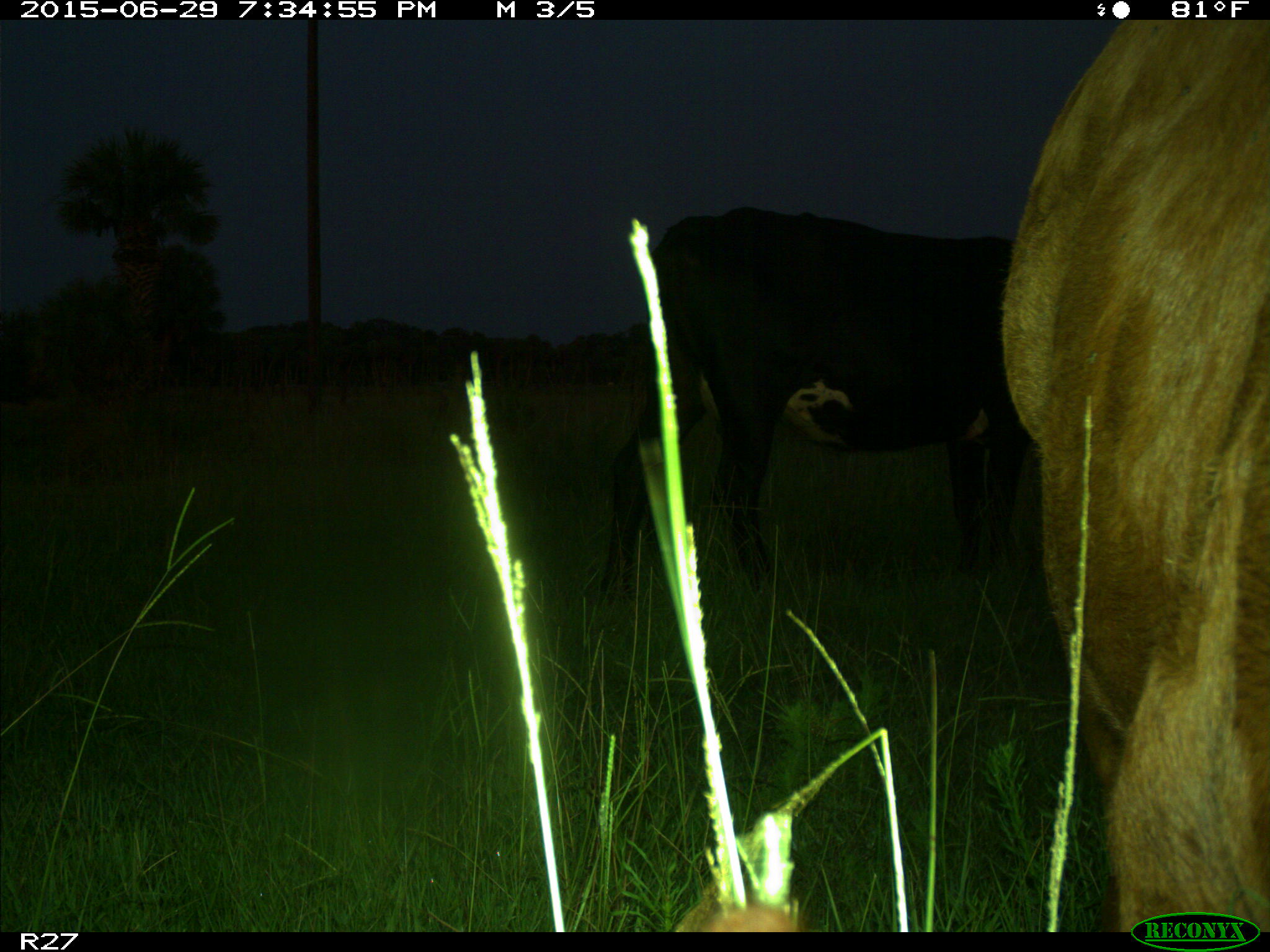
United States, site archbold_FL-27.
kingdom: Animalia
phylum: Chordata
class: Mammalia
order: Artiodactyla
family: Bovidae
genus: Bos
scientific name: Bos taurus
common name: domestic cow